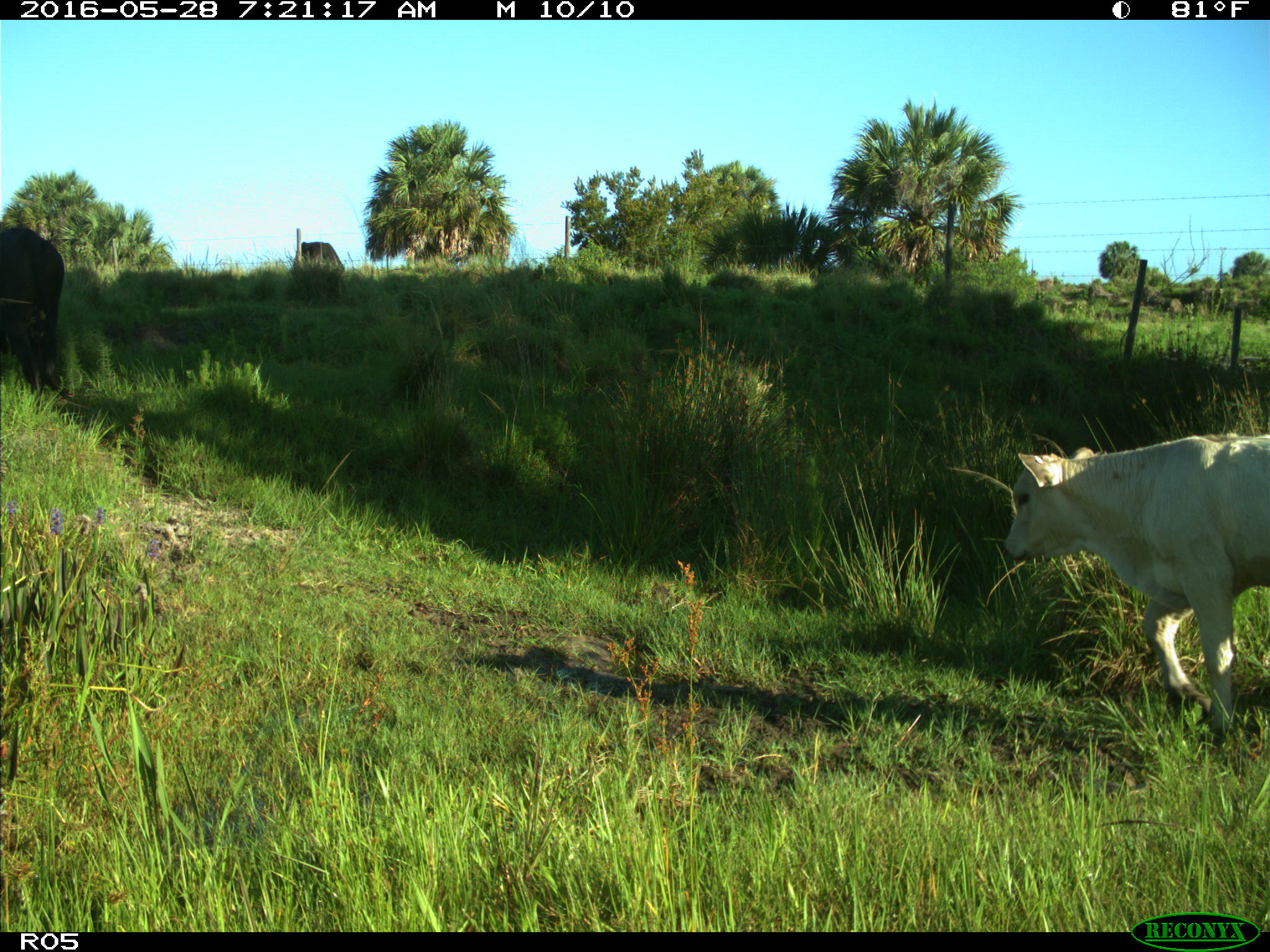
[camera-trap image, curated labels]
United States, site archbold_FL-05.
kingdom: Animalia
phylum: Chordata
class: Mammalia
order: Artiodactyla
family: Bovidae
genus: Bos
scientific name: Bos taurus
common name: domestic cow